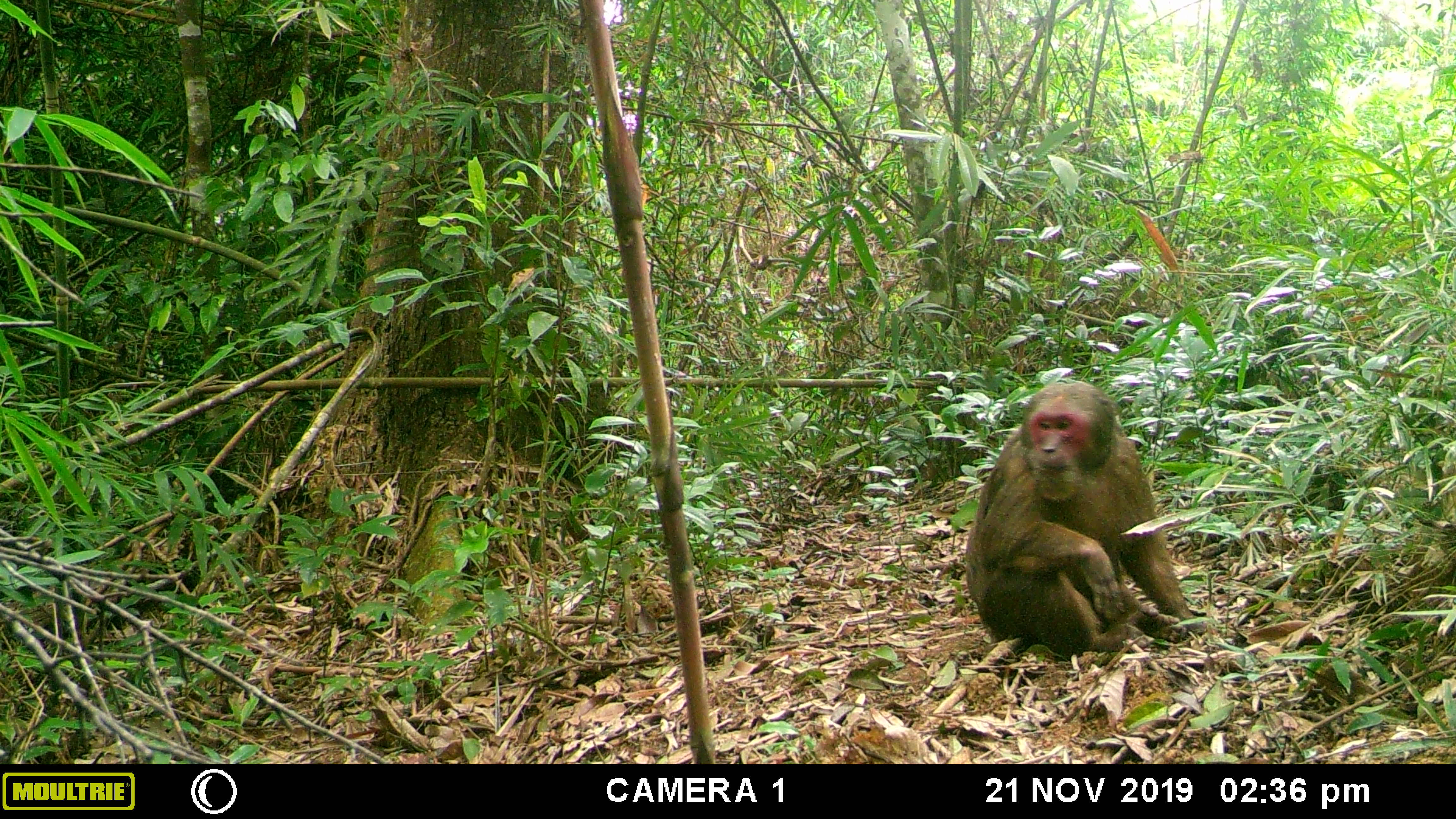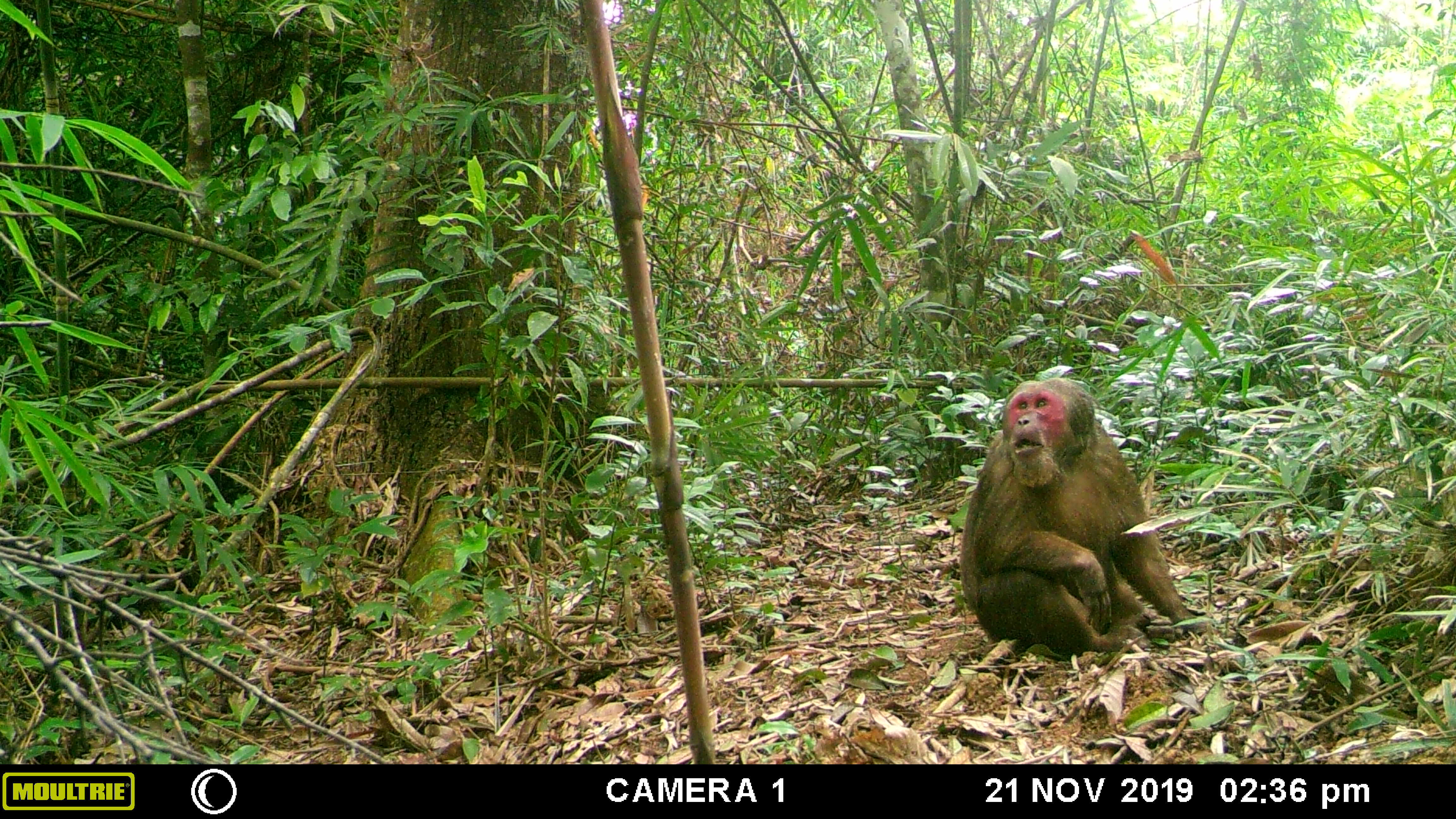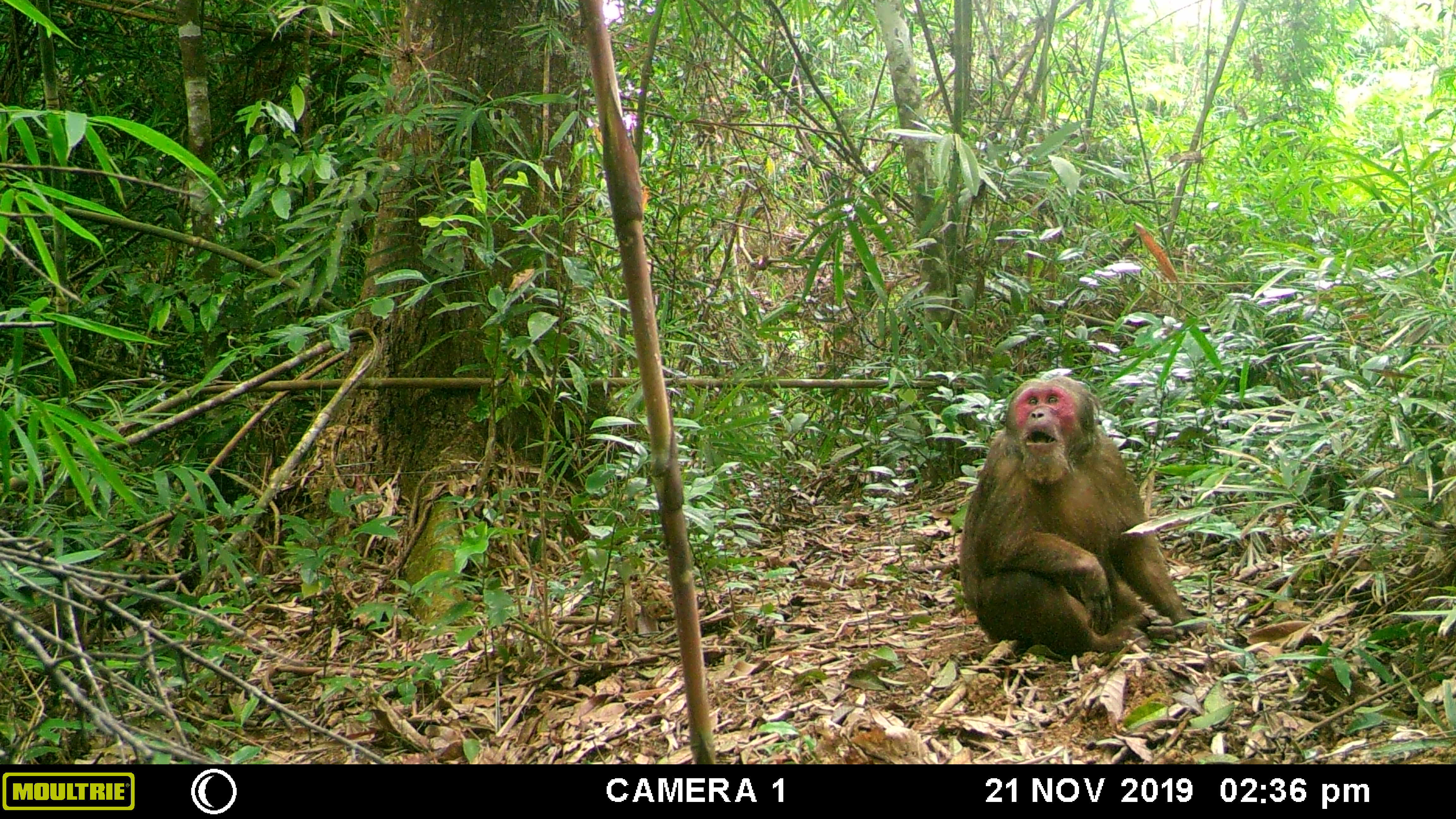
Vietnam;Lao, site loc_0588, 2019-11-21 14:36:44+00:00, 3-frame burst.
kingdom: Animalia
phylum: Chordata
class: Mammalia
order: Primates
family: Cercopithecidae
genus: Macaca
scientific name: Macaca arctoides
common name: stump-tailed macaque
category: stump tailed macaque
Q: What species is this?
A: Stump tailed macaque (stump-tailed macaque) (Macaca arctoides).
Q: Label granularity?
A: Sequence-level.